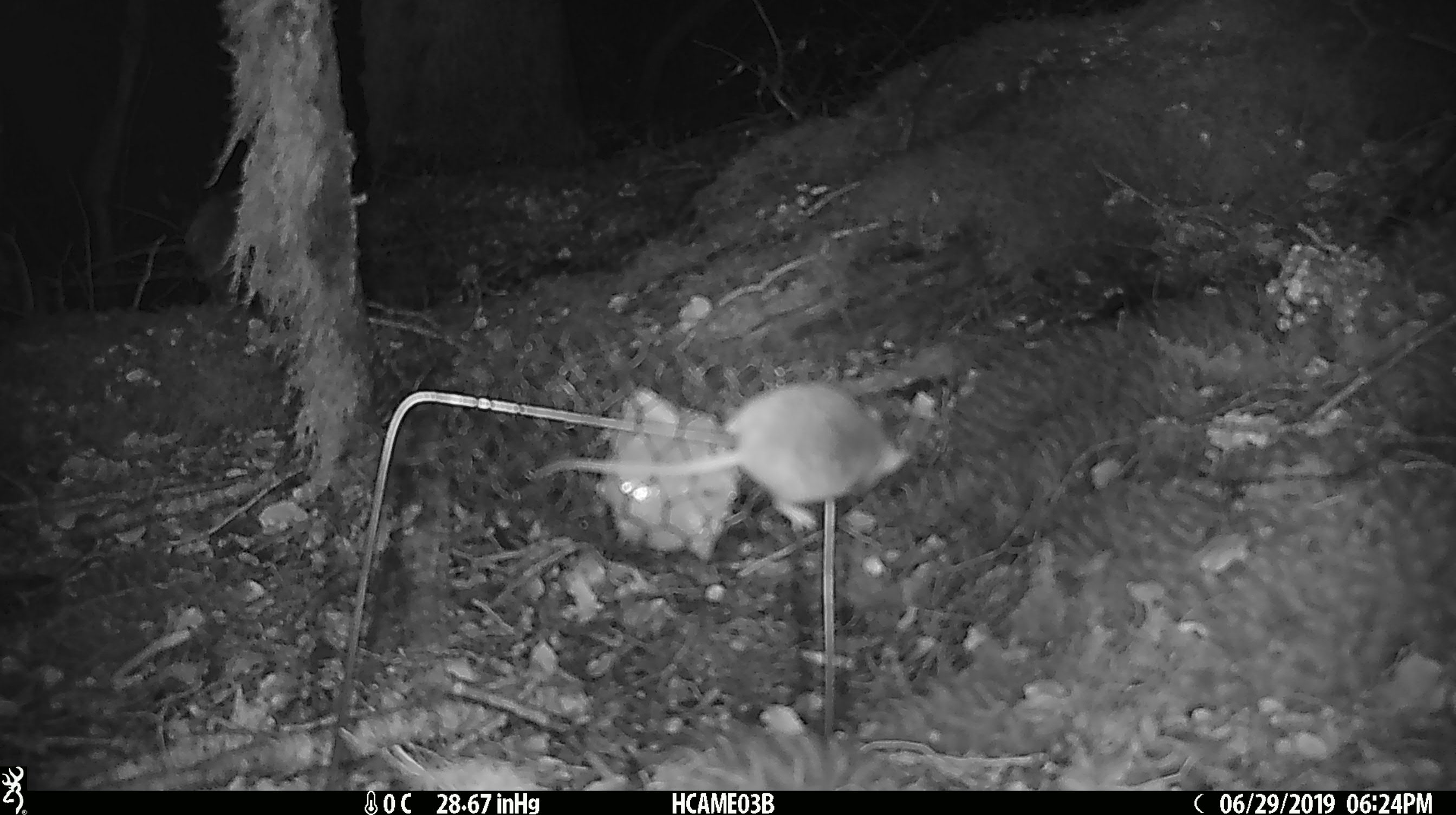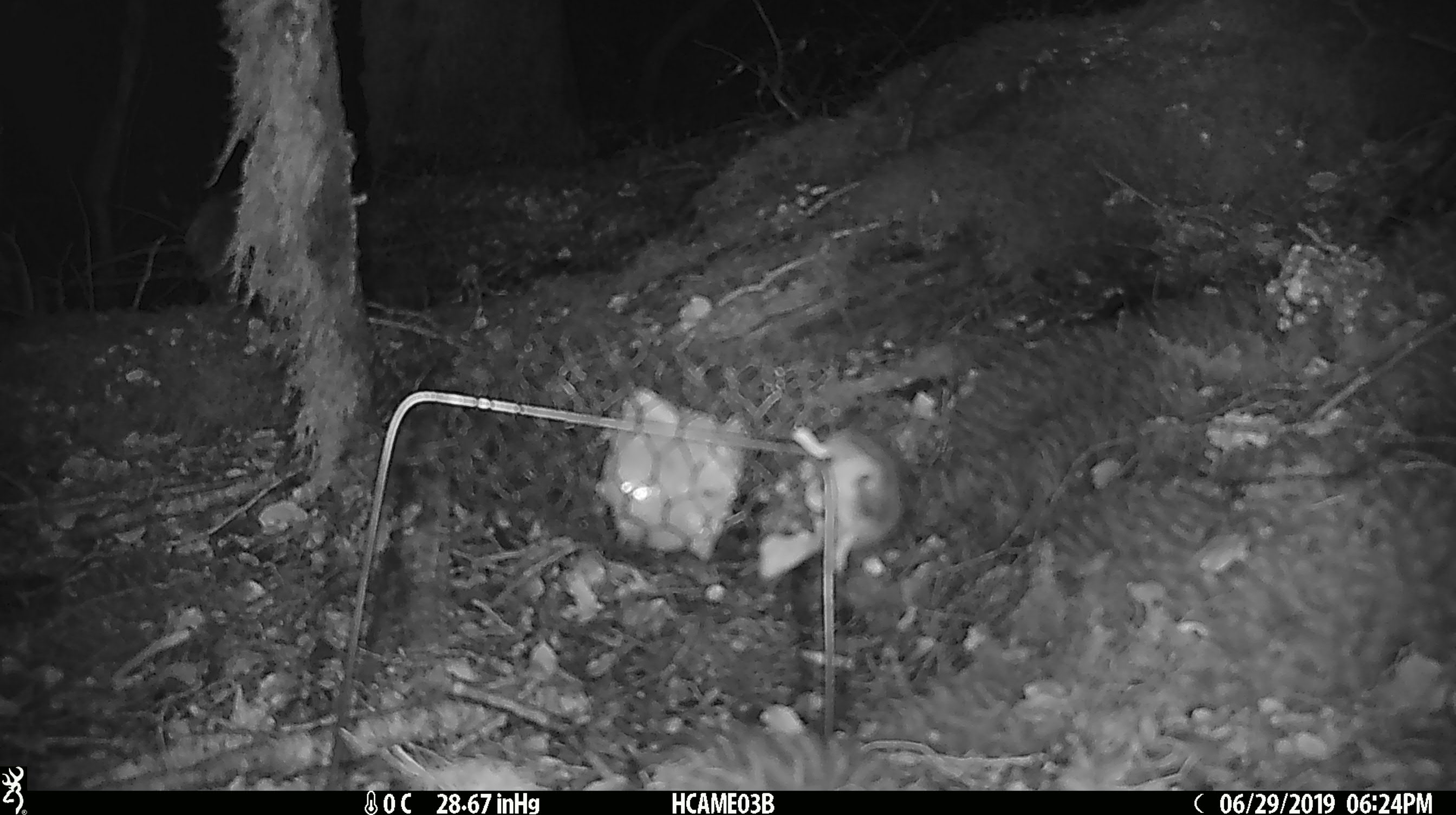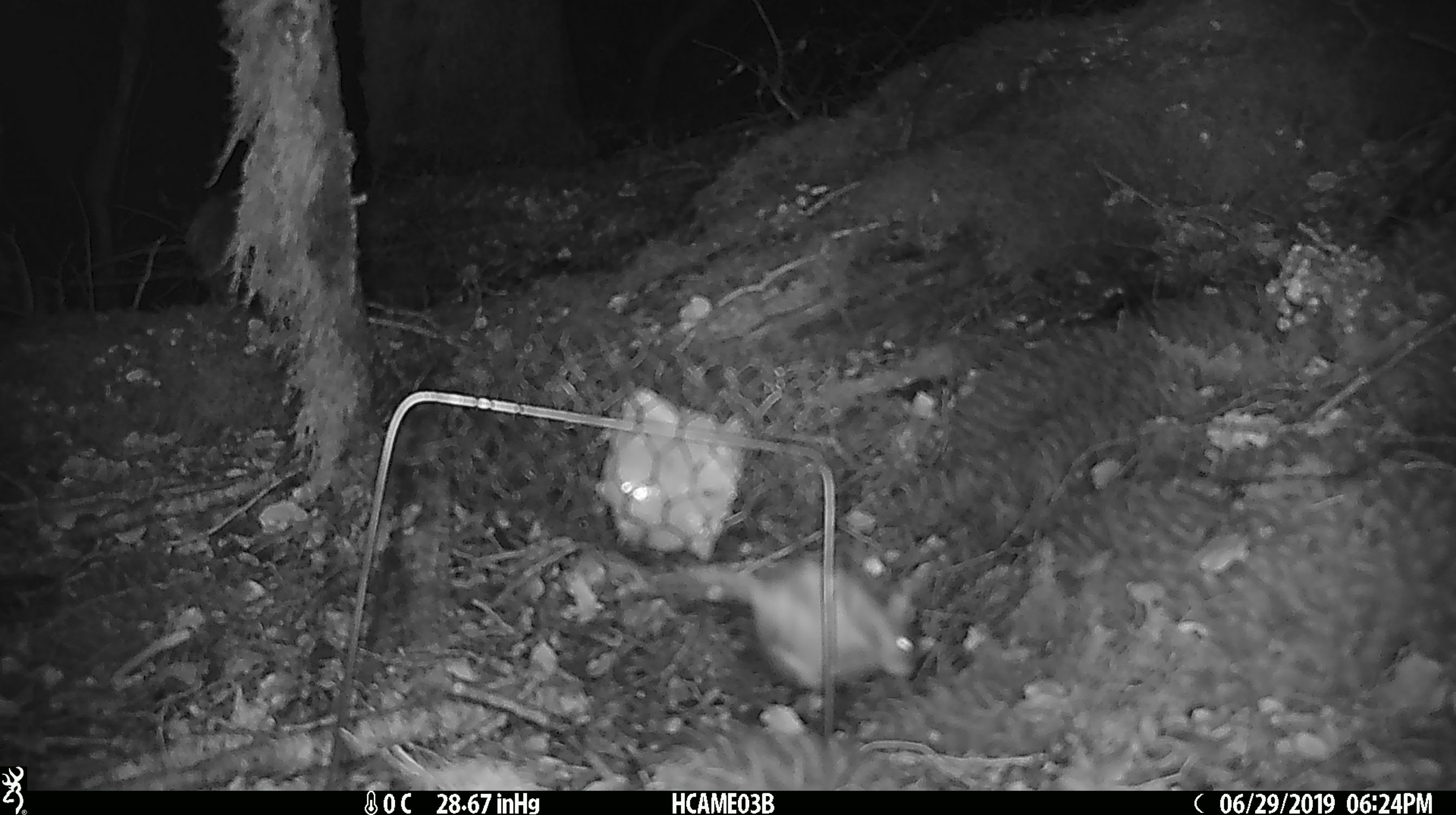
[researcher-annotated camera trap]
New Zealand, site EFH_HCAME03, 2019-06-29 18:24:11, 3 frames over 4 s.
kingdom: Animalia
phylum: Chordata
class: Mammalia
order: Rodentia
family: Muridae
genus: Mus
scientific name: Mus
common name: mouse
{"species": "mouse (Mus)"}